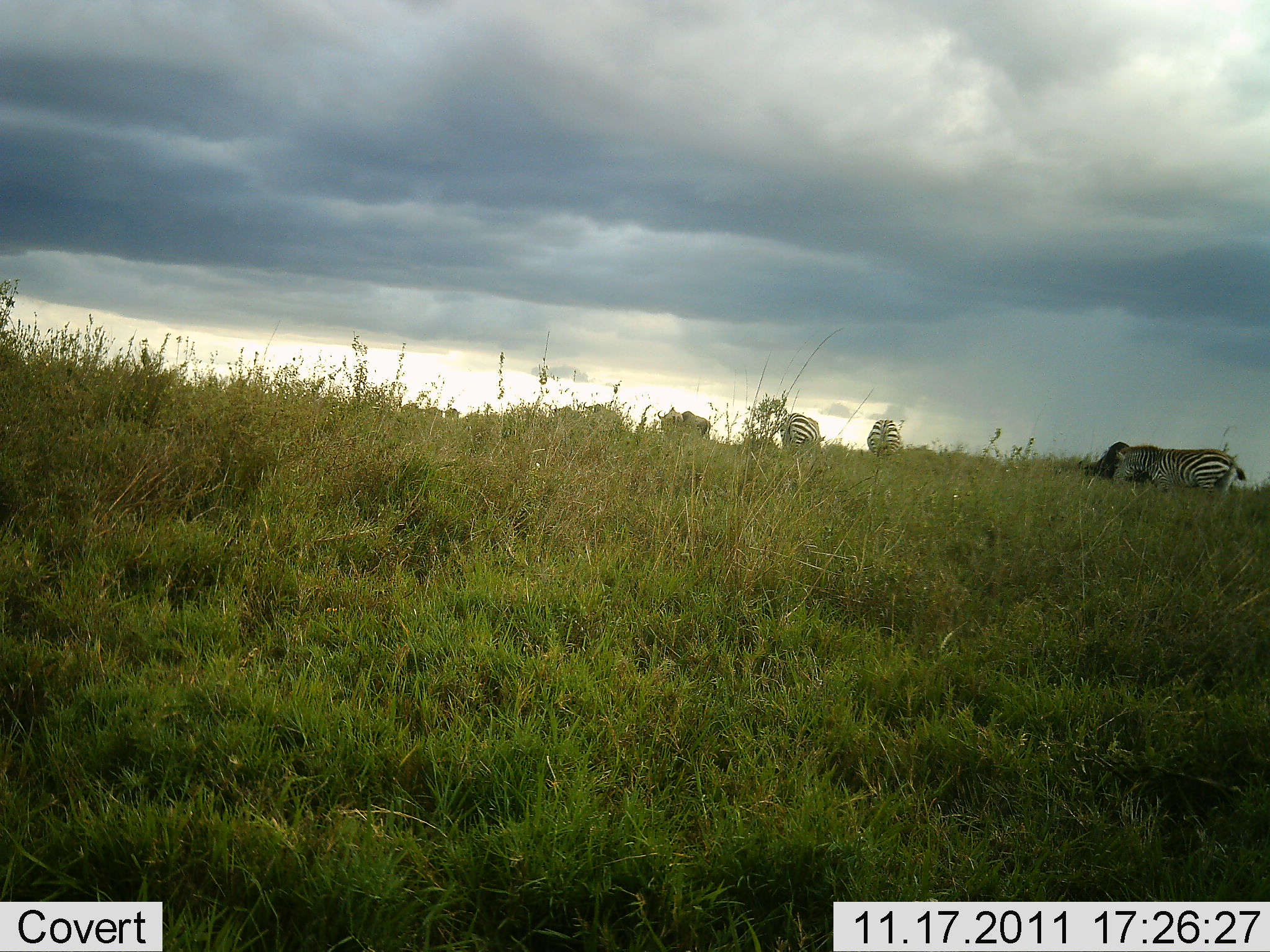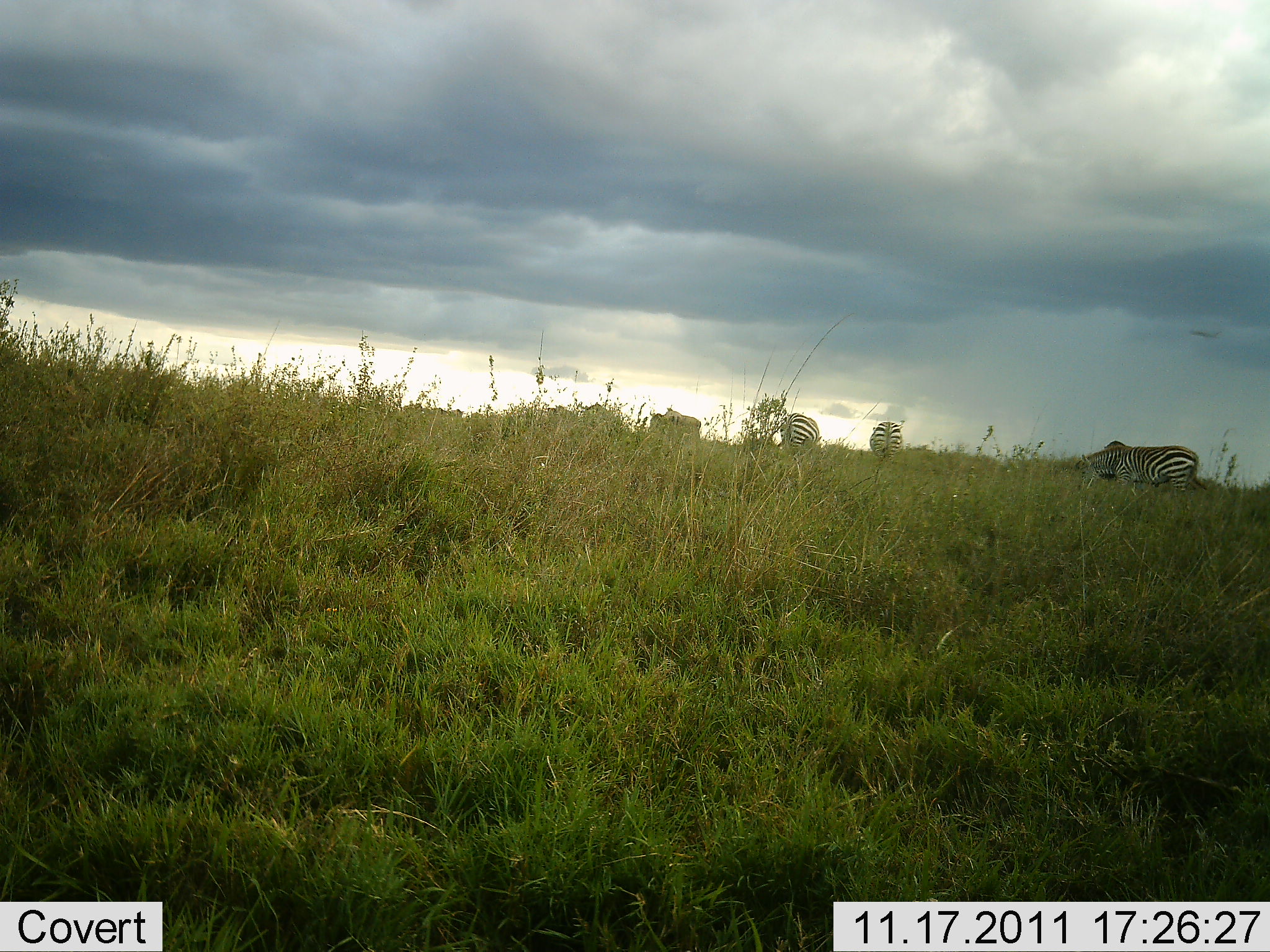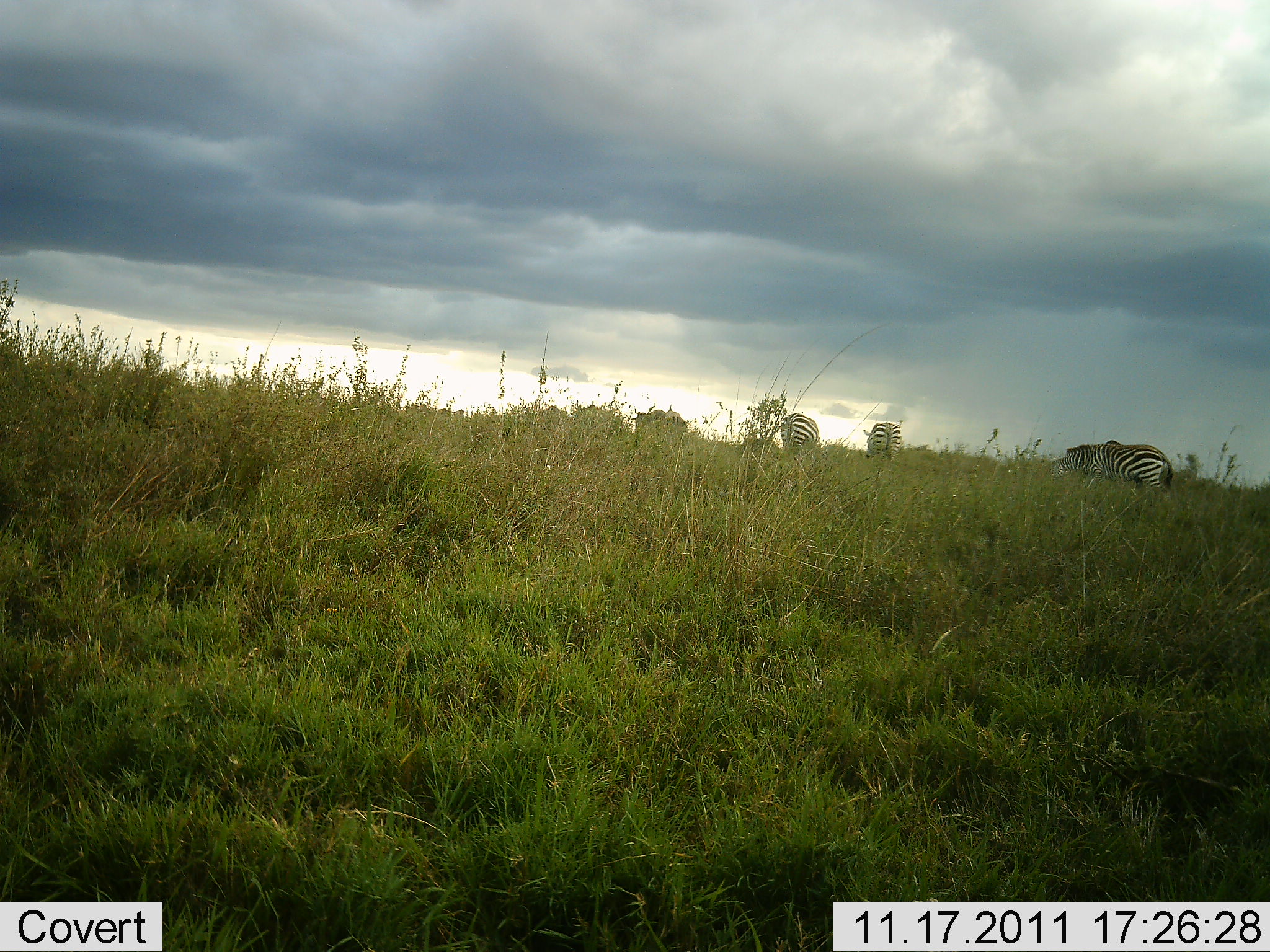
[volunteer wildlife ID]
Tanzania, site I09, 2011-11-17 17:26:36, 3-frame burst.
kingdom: Animalia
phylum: Chordata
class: Mammalia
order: Perissodactyla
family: Equidae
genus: Equus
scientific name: Equus quagga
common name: plains zebra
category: zebra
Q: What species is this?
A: Zebra (plains zebra) (Equus quagga).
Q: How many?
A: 4.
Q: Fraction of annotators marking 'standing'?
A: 42%.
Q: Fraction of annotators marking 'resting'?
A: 0%.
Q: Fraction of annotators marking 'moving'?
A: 42%.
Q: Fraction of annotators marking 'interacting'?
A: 0%.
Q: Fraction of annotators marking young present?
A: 0%.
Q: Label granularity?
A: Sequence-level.